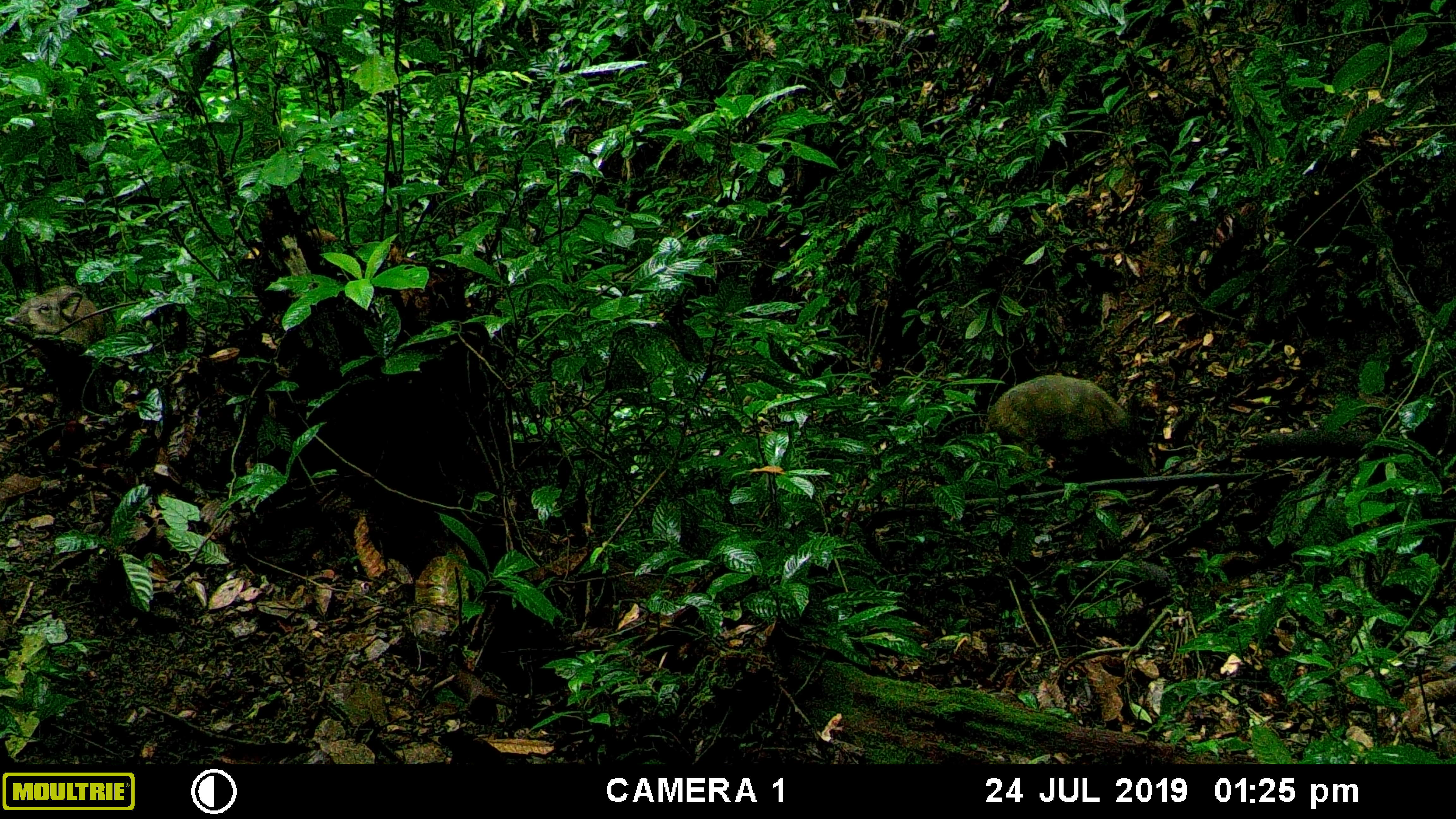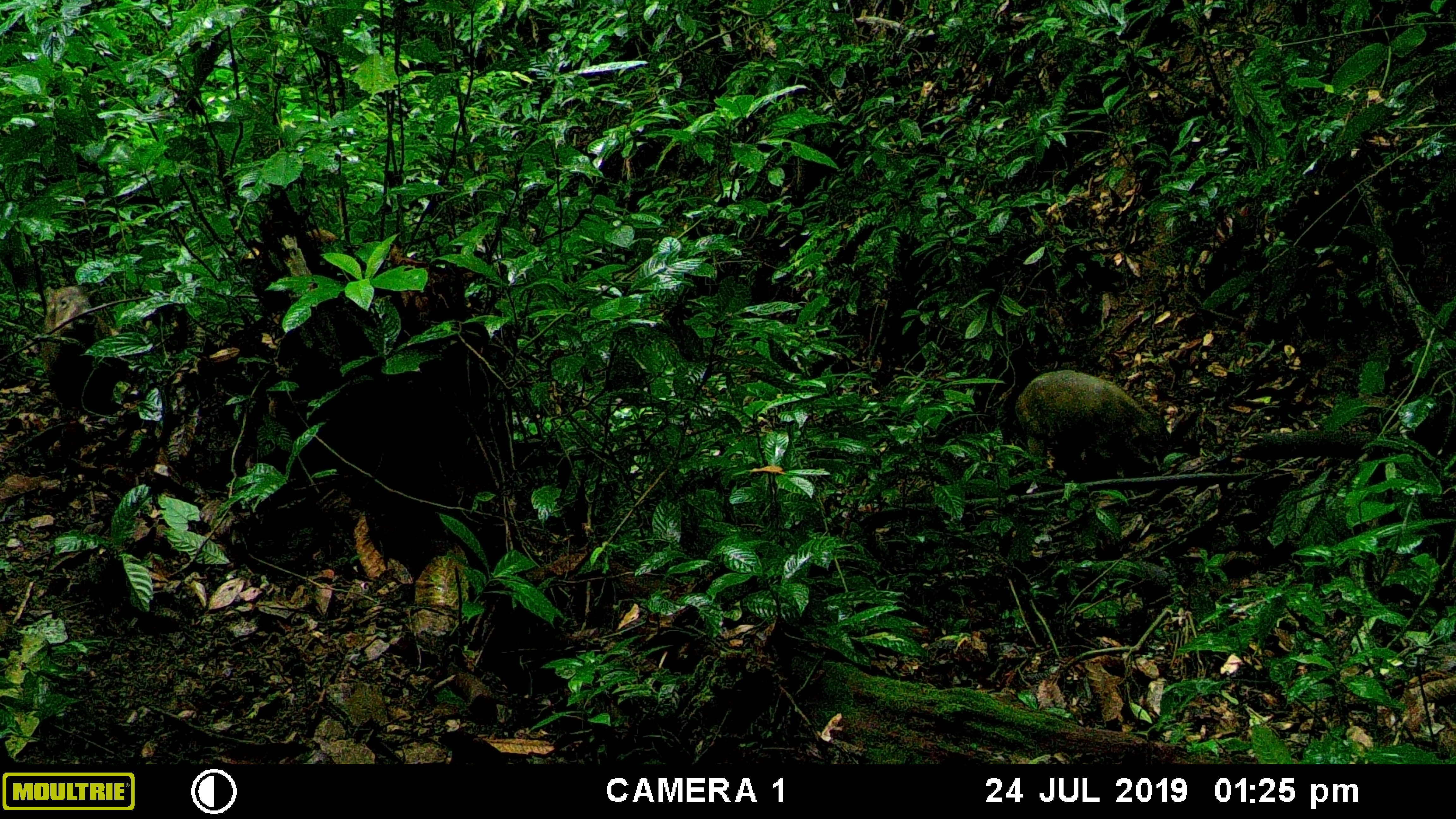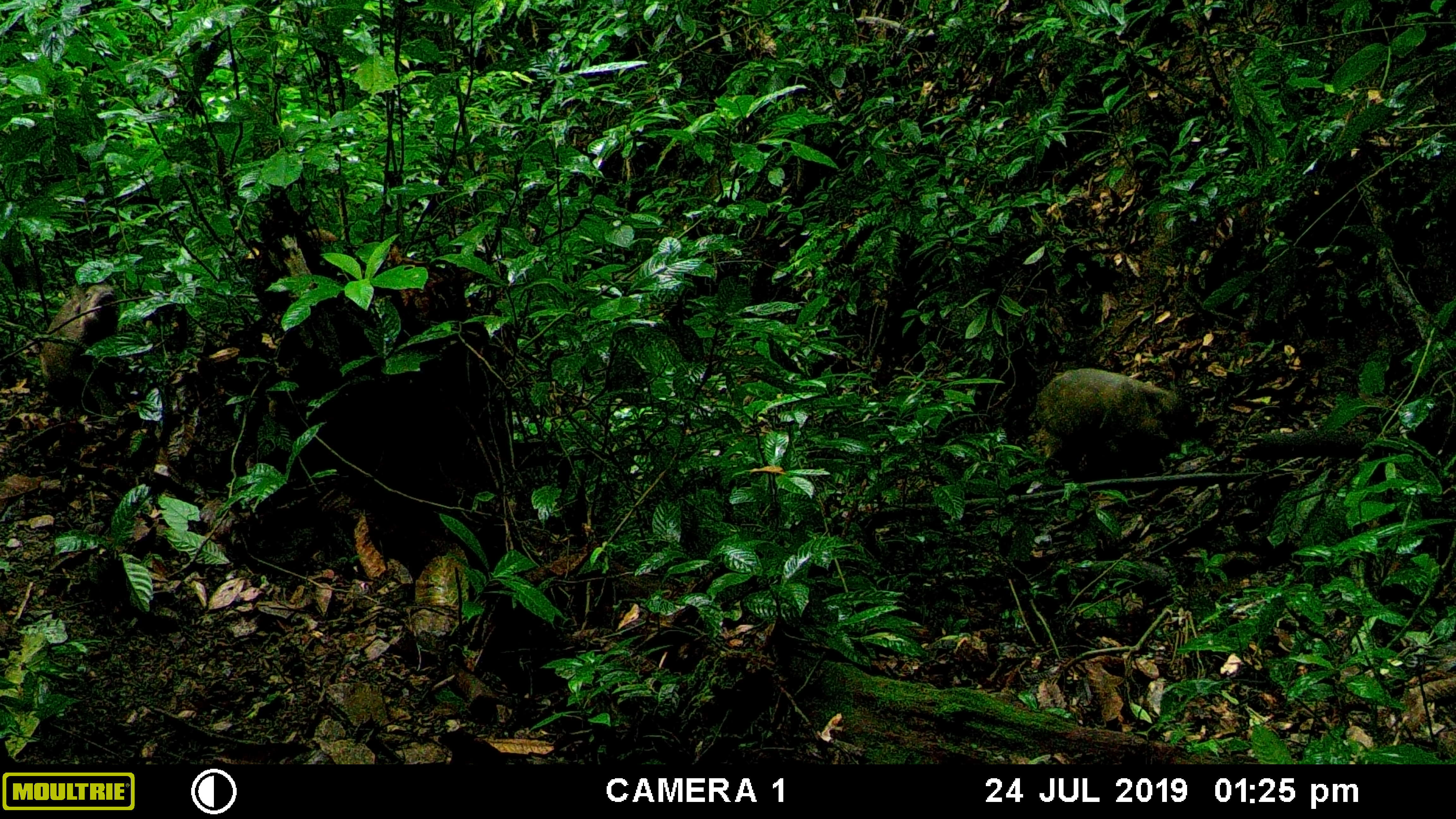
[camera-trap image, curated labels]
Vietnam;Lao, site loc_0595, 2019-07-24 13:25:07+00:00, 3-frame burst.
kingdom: Animalia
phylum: Chordata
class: Mammalia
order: Artiodactyla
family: Suidae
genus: Sus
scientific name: Sus scrofa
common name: eurasian wild pig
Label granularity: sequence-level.